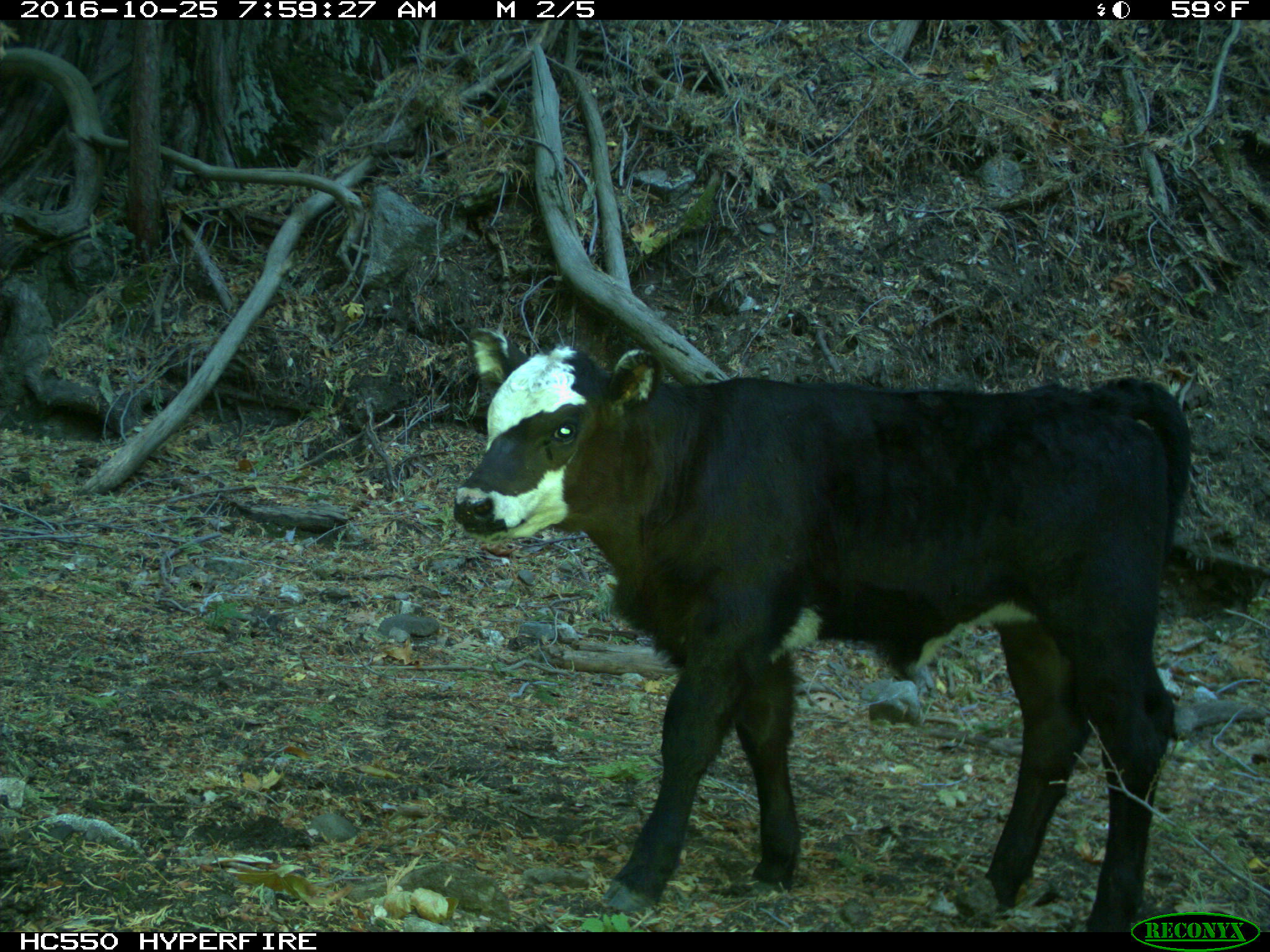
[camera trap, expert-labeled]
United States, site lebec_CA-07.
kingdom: Animalia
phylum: Chordata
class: Mammalia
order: Artiodactyla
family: Bovidae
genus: Bos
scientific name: Bos taurus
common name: domestic cow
Bos taurus (domestic cow).